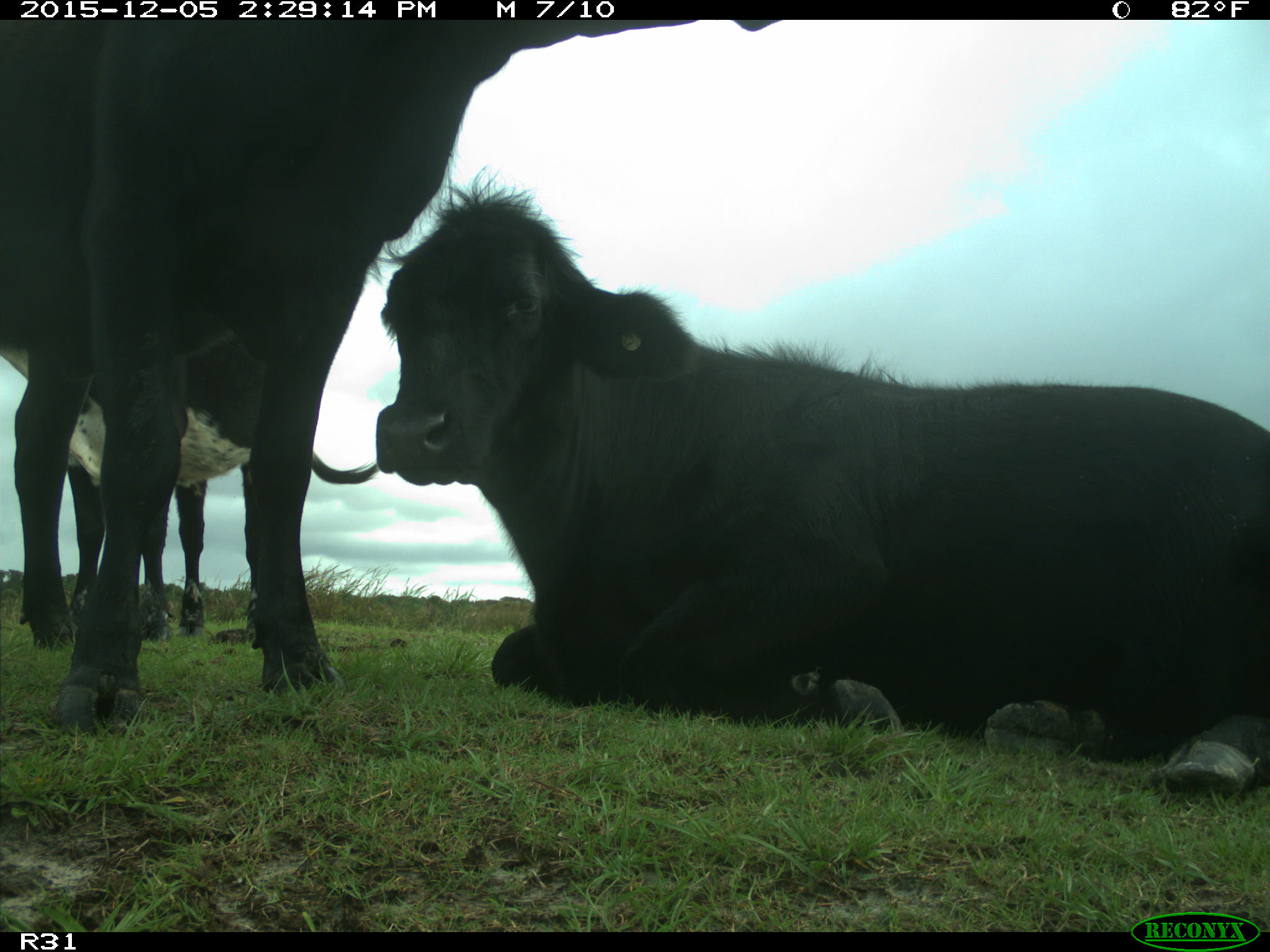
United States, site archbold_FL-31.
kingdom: Animalia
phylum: Chordata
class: Mammalia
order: Artiodactyla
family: Bovidae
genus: Bos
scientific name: Bos taurus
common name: domestic cow